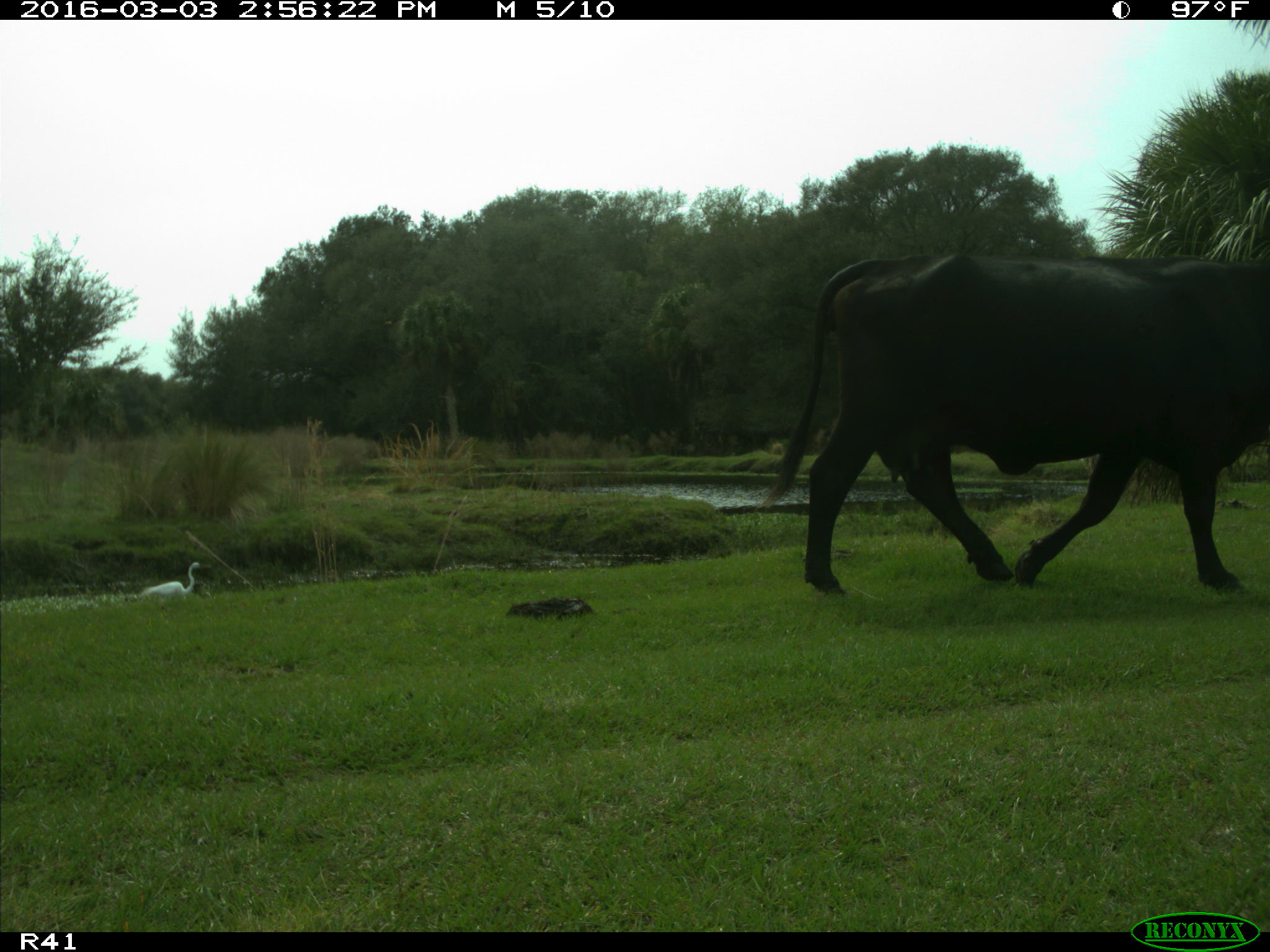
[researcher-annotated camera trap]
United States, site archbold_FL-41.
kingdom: Animalia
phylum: Chordata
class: Mammalia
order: Artiodactyla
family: Bovidae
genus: Bos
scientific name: Bos taurus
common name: domestic cow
Bos taurus (domestic cow).